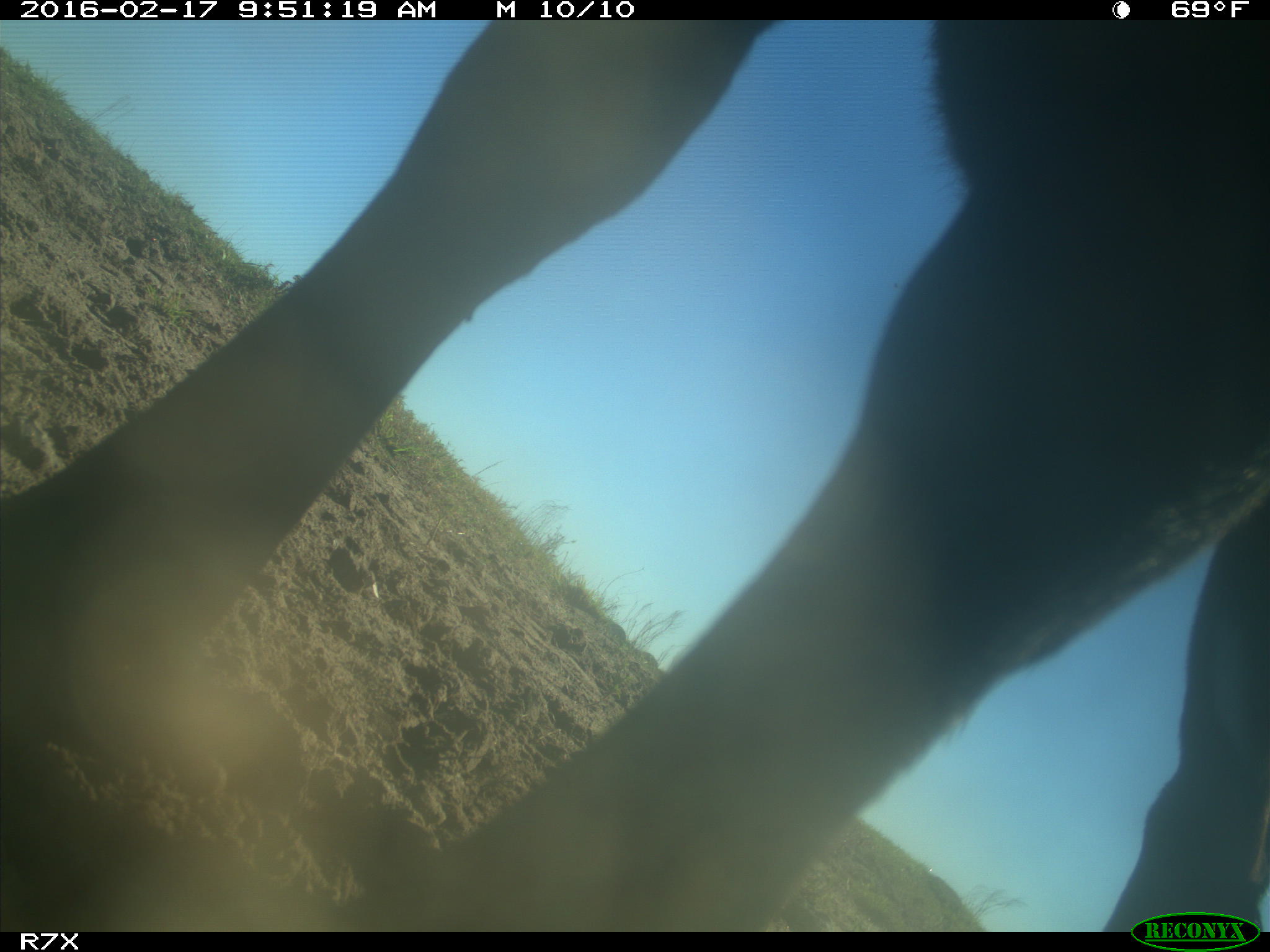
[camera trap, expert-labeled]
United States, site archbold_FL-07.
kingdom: Animalia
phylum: Chordata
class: Mammalia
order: Artiodactyla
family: Bovidae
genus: Bos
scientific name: Bos taurus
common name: domestic cow